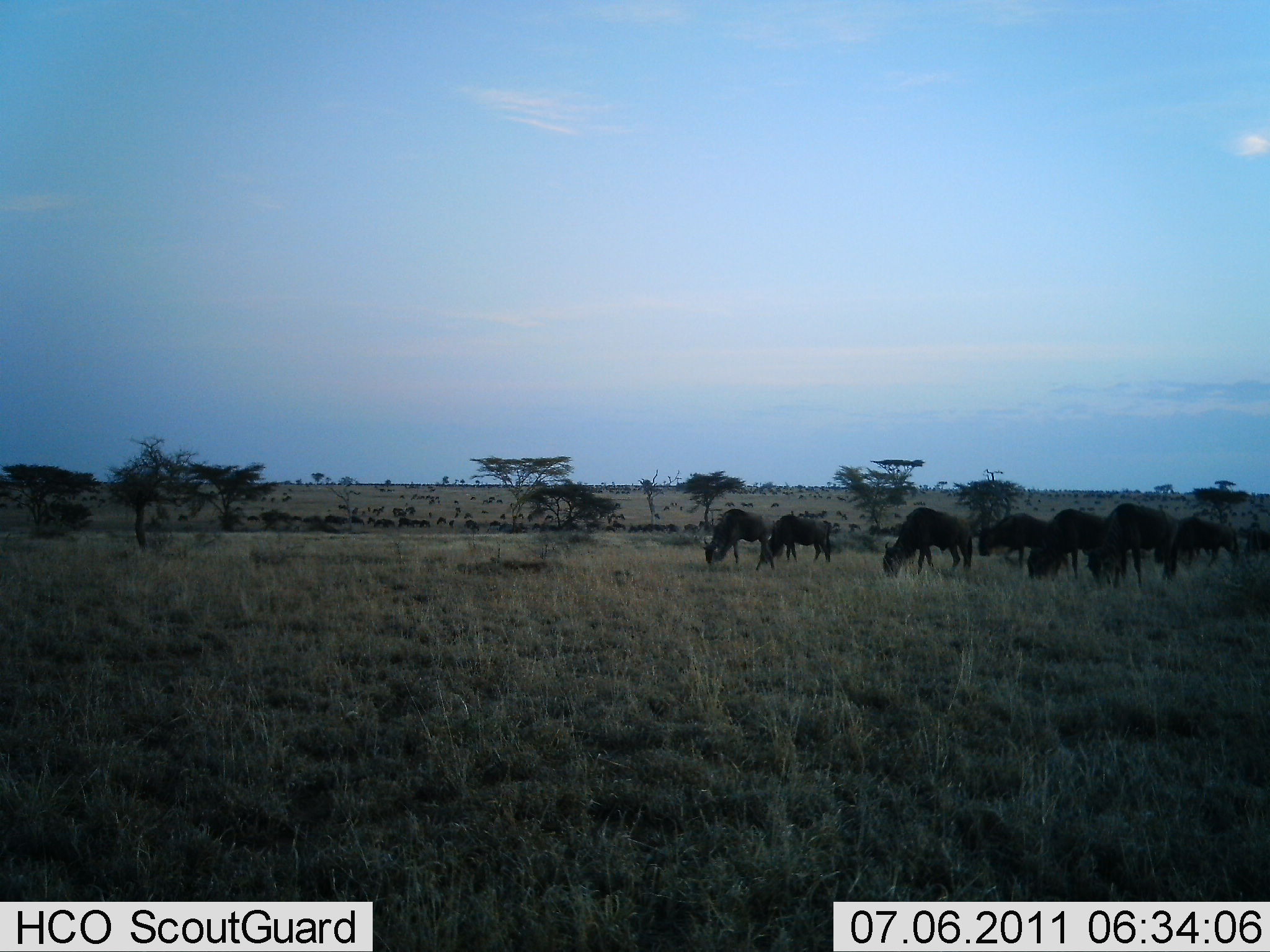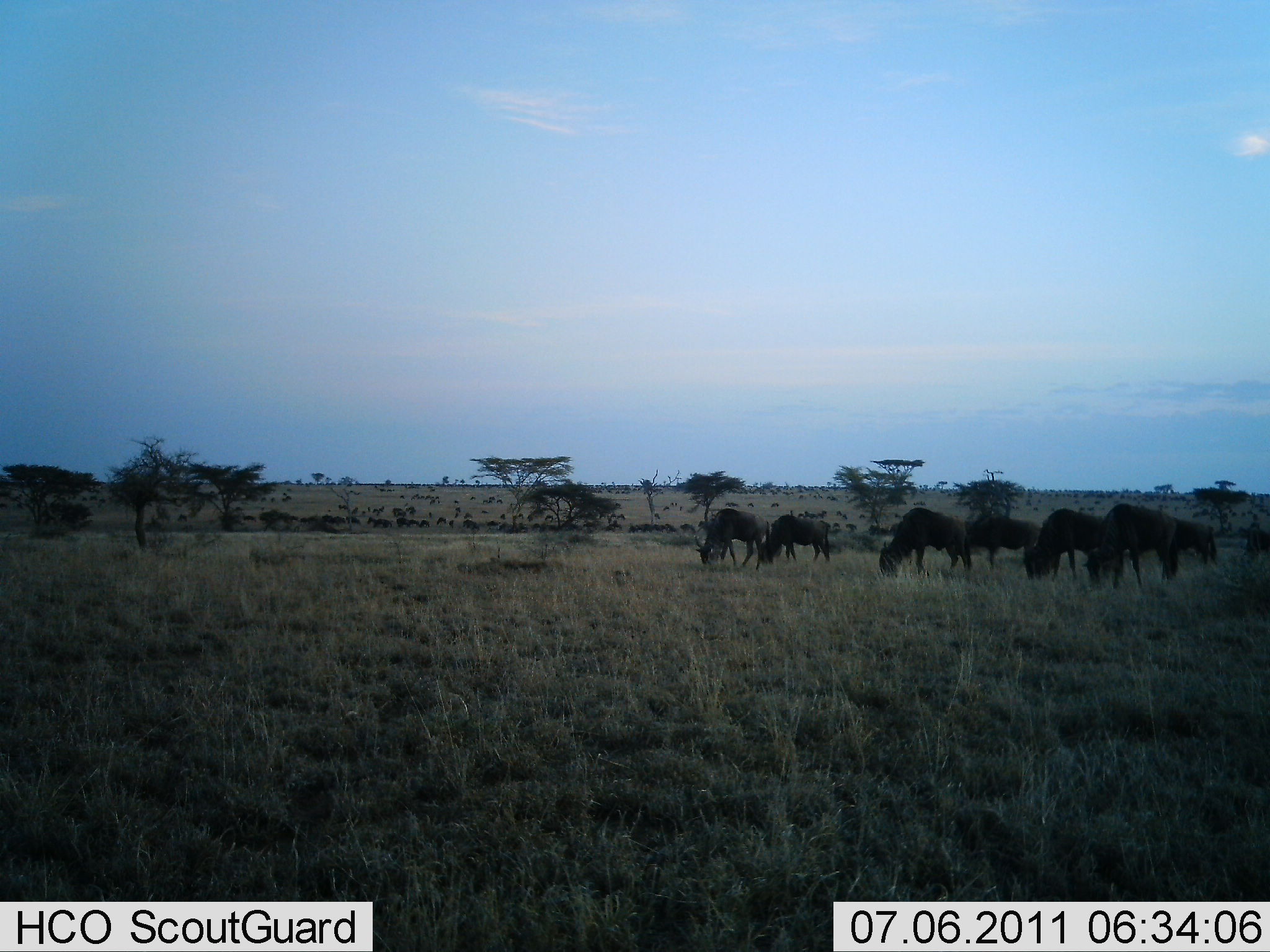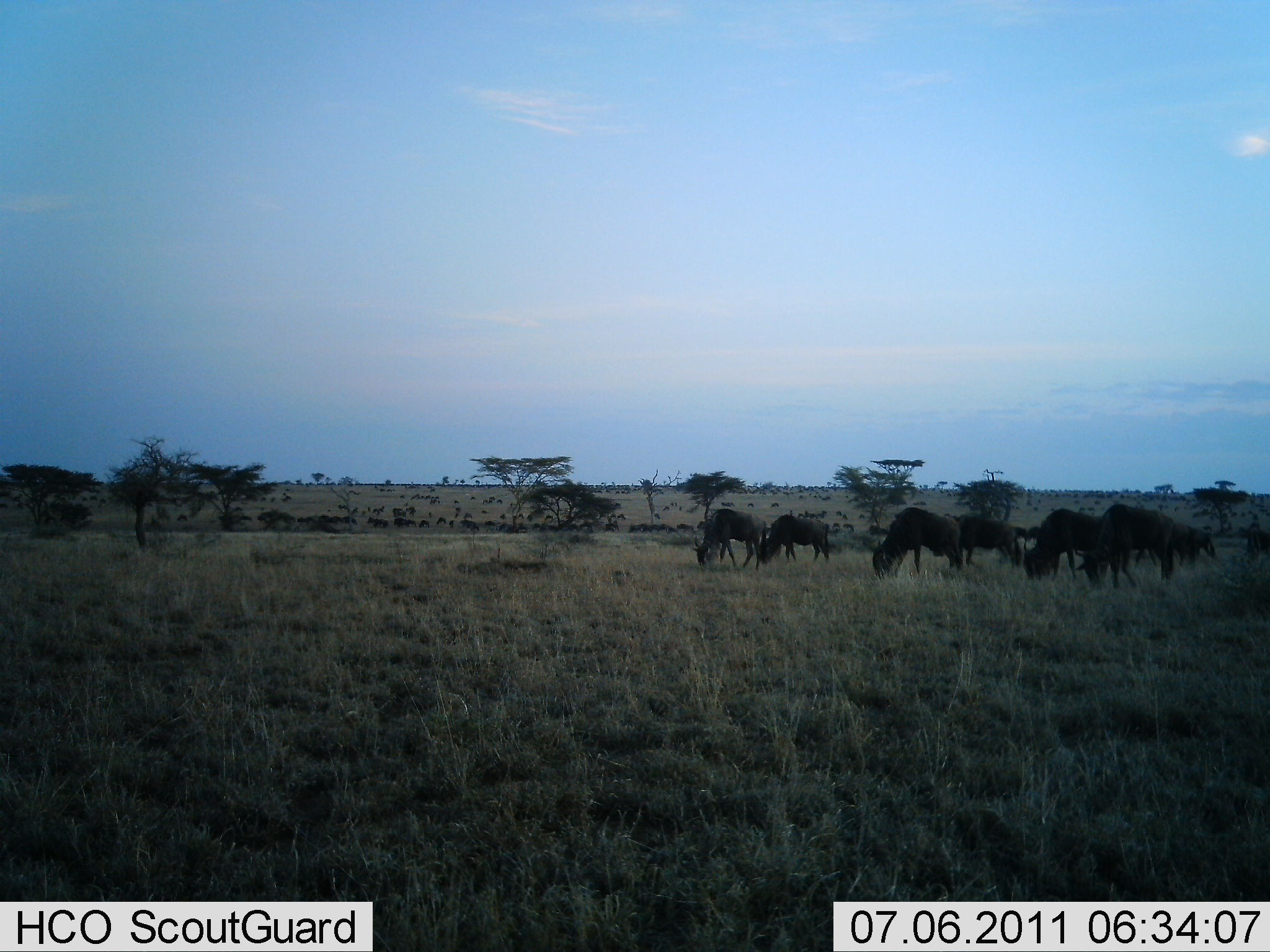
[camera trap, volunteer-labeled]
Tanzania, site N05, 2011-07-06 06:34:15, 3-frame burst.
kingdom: Animalia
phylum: Chordata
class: Mammalia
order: Artiodactyla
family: Bovidae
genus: Connochaetes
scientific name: Connochaetes taurinus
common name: blue wildebeest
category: wildebeest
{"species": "wildebeest (blue wildebeest) (Connochaetes taurinus)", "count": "11-50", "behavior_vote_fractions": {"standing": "50%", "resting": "0%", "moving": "30%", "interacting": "0%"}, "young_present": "0%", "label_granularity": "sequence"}